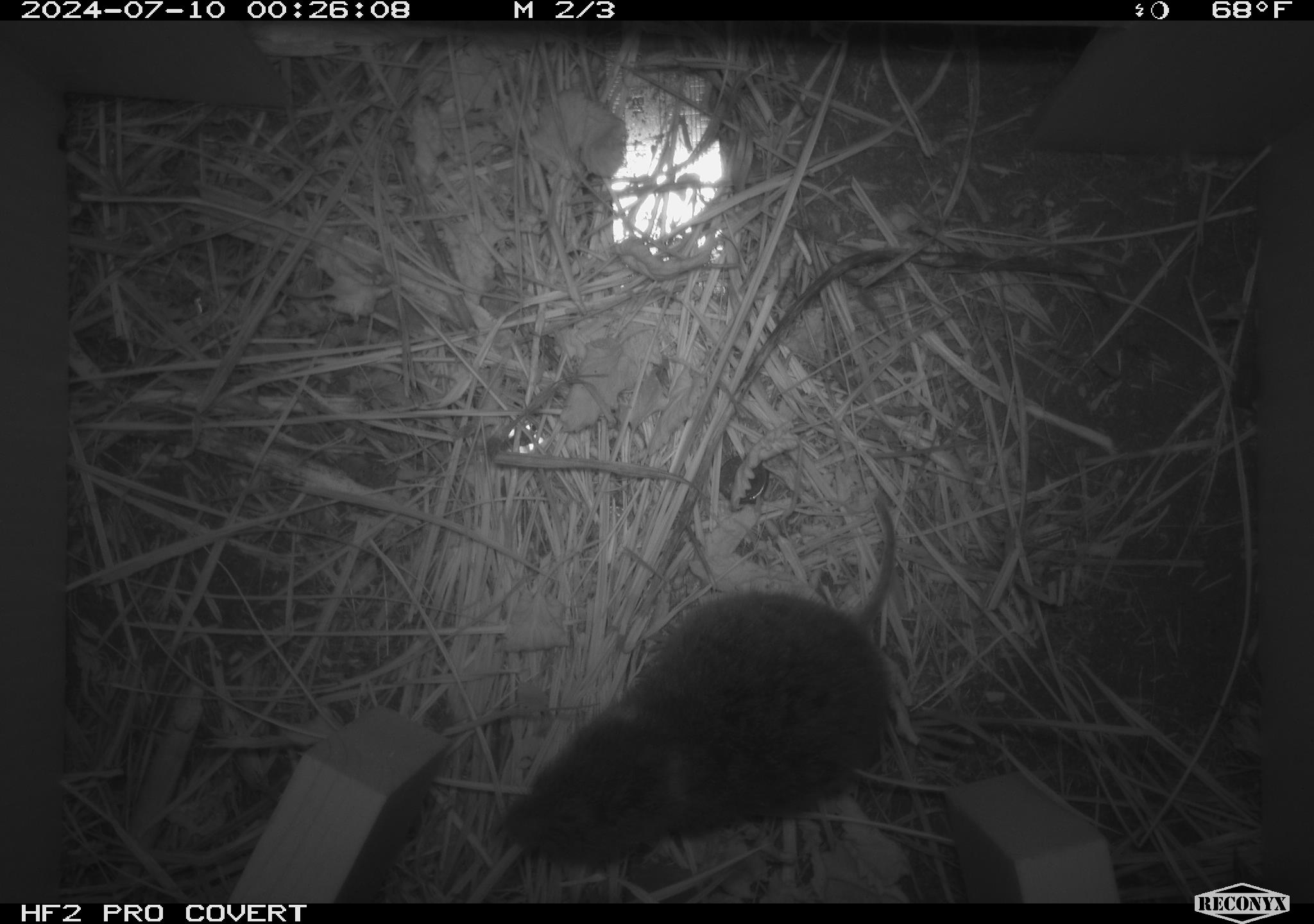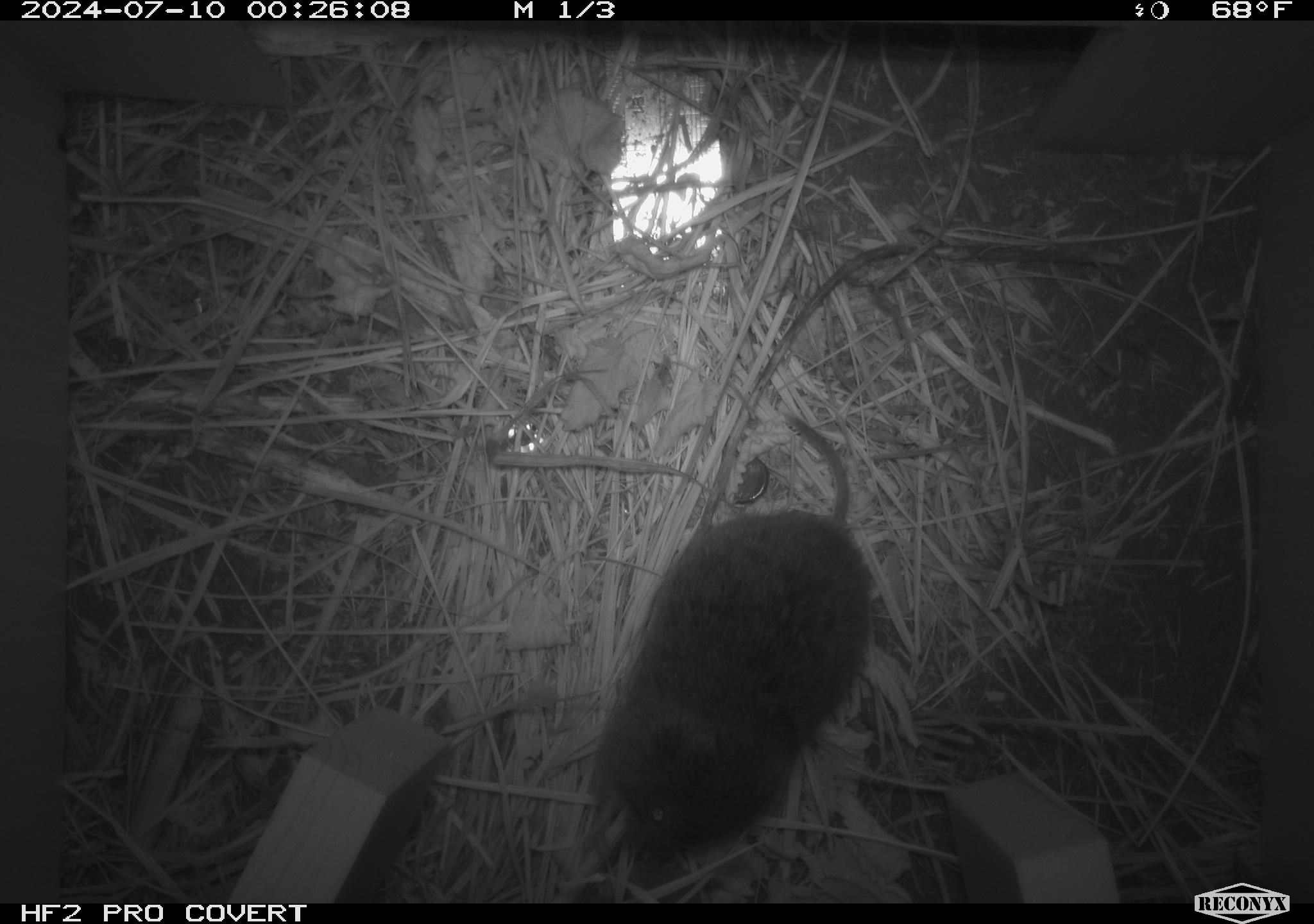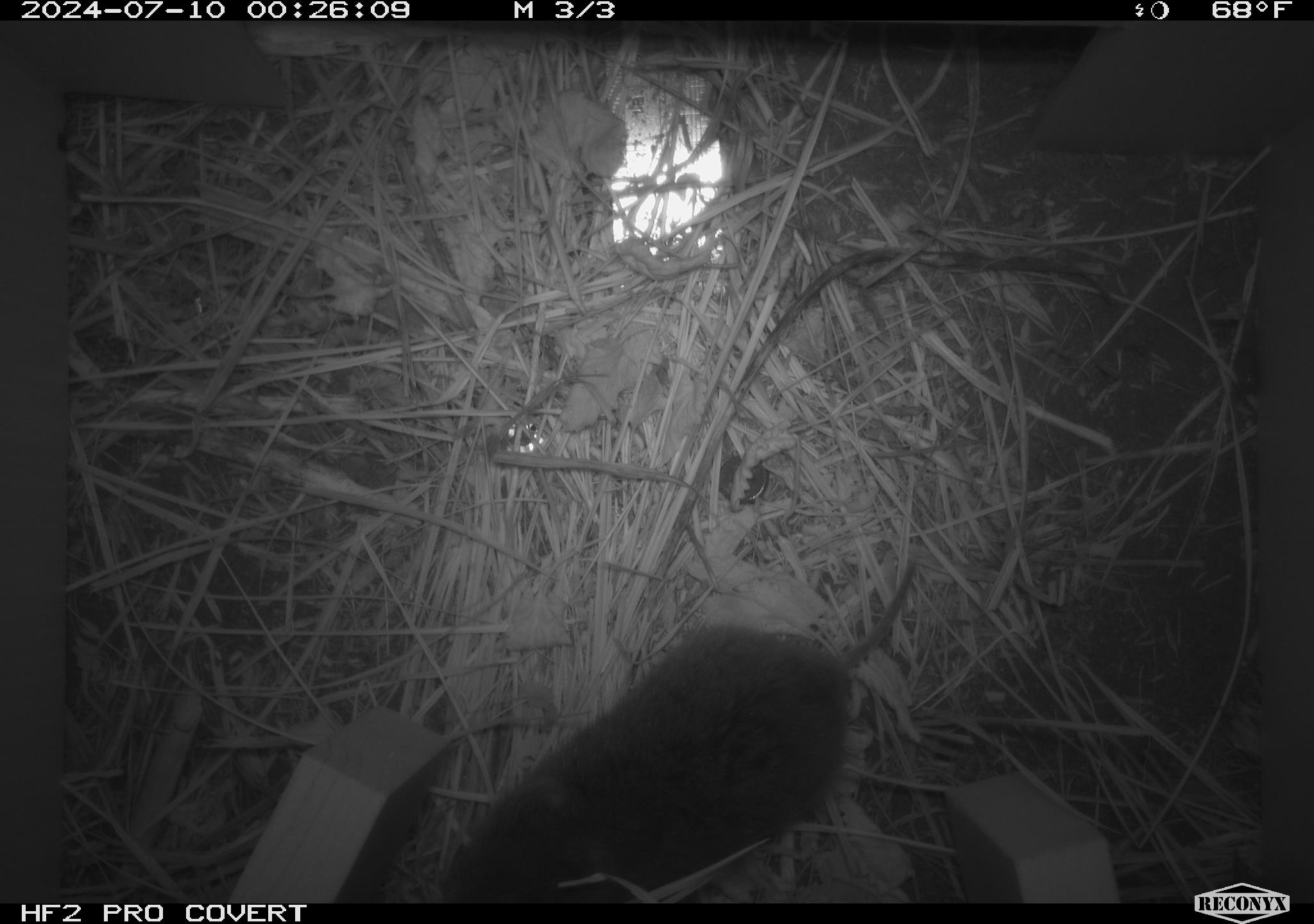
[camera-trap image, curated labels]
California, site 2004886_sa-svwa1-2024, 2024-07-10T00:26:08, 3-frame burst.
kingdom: Animalia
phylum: Chordata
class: Mammalia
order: Rodentia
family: Cricetidae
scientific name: Arvicolinae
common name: voles, lemmings, and muskrats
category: arvicolinae subfamily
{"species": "arvicolinae subfamily (voles, lemmings, and muskrats) (Arvicolinae)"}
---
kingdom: Animalia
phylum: Arthropoda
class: Insecta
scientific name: Insecta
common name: insect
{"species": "insect (Insecta)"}